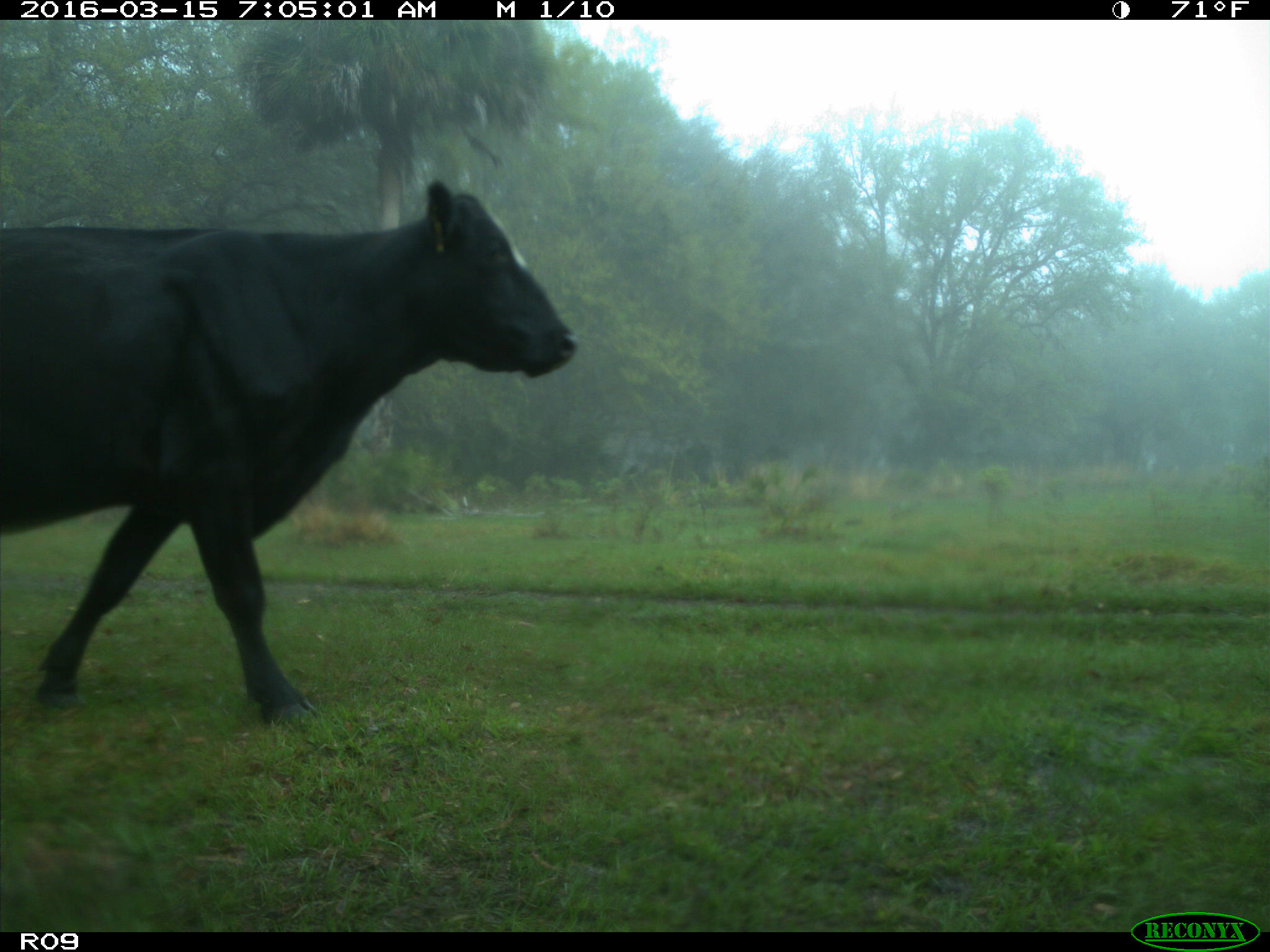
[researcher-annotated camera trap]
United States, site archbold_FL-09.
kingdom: Animalia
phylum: Chordata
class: Mammalia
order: Artiodactyla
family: Bovidae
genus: Bos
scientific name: Bos taurus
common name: domestic cow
Bos taurus (domestic cow).